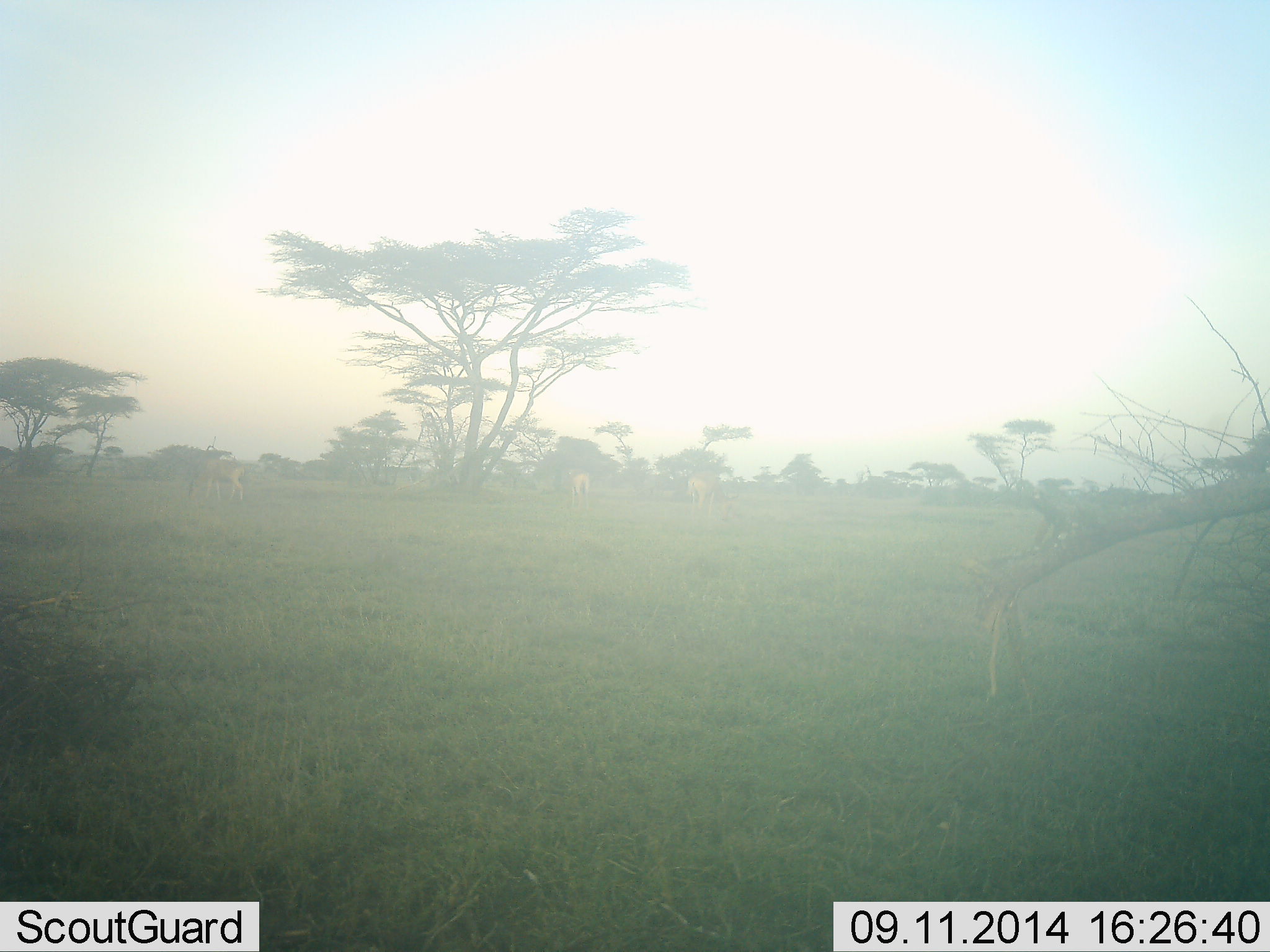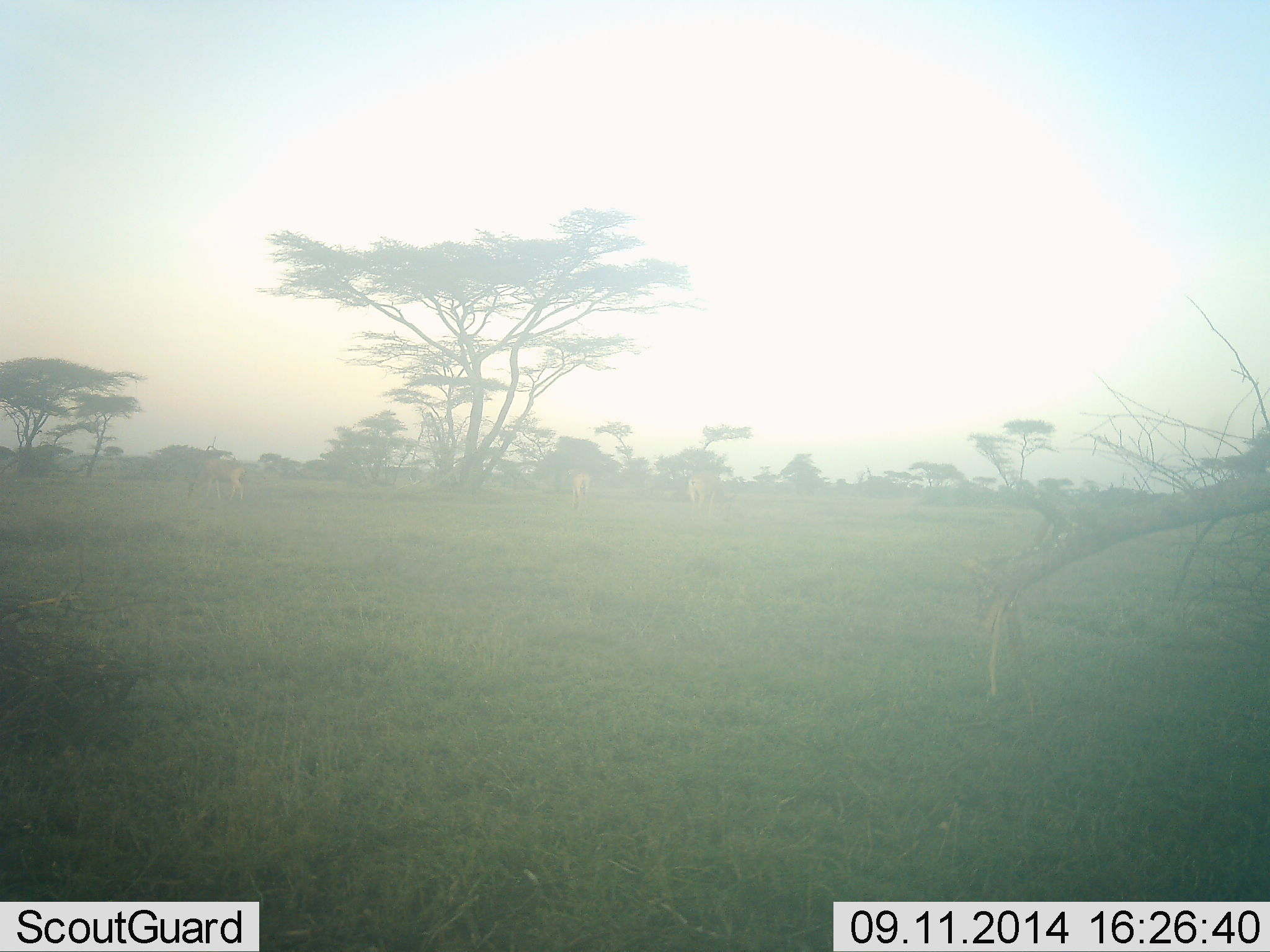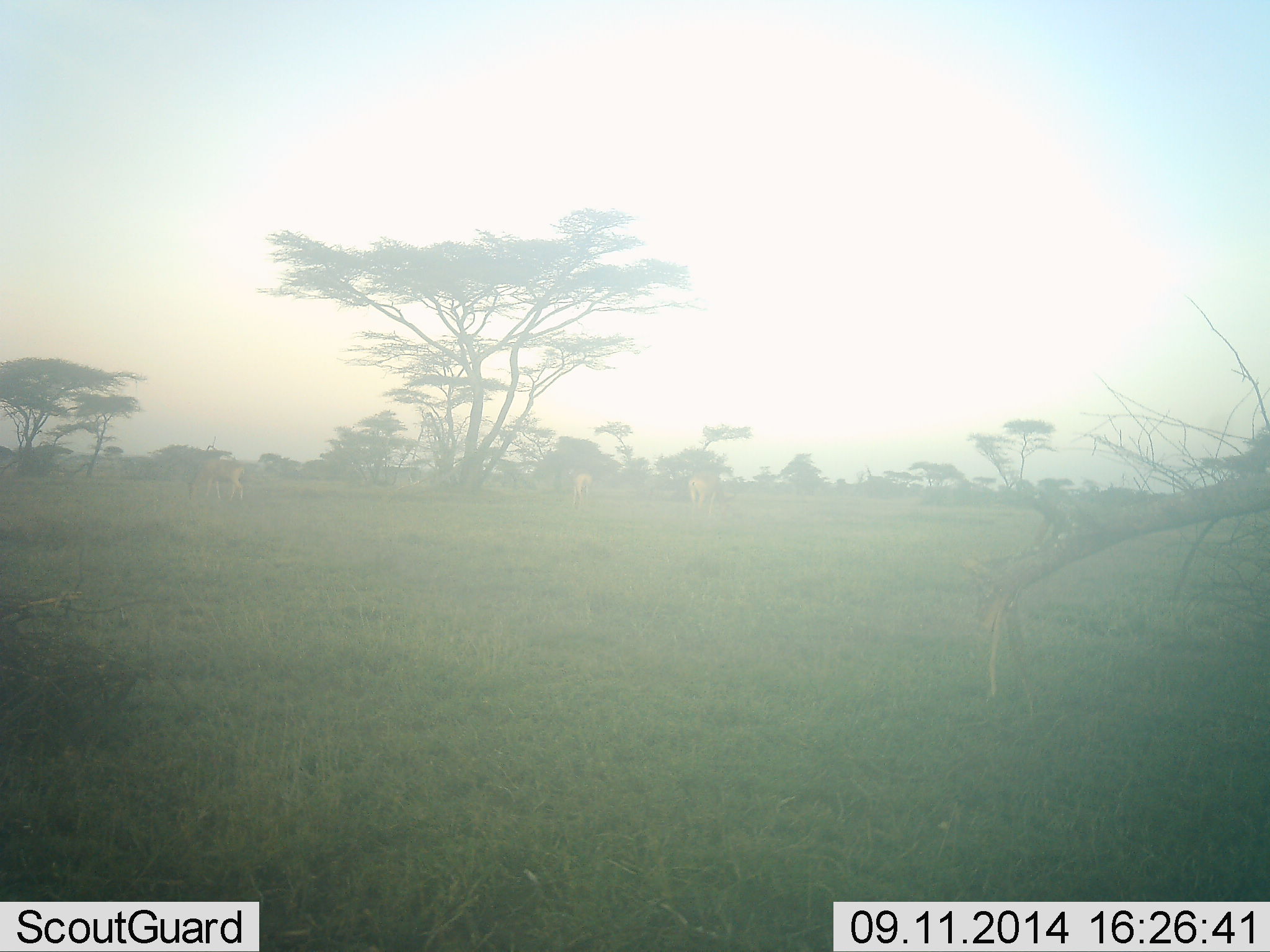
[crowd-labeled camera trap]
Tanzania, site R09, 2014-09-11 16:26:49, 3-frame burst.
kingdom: Animalia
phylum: Chordata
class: Mammalia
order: Artiodactyla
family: Bovidae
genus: Nanger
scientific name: Nanger granti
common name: grant's gazelle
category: gazellegrants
Gazellegrants (grant's gazelle) (Nanger granti), count 3. Behavior (volunteer vote fractions): standing 40%, resting 0%, moving 20%, interacting 0%. Young present (vote fraction): 0%. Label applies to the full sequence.